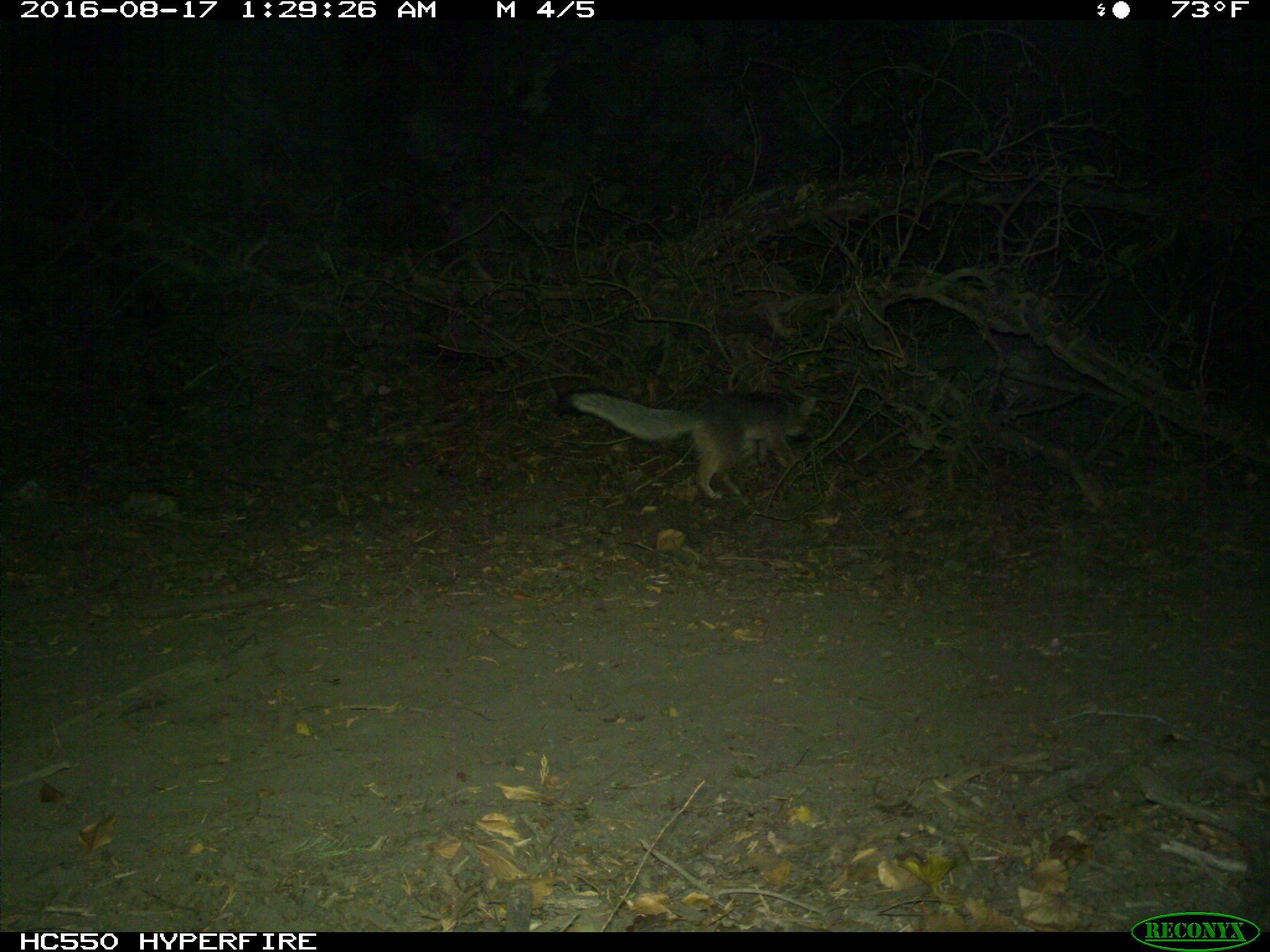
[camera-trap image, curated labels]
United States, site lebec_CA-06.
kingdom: Animalia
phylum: Chordata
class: Mammalia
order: Carnivora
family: Canidae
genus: Urocyon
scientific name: Urocyon cinereoargenteus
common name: gray fox